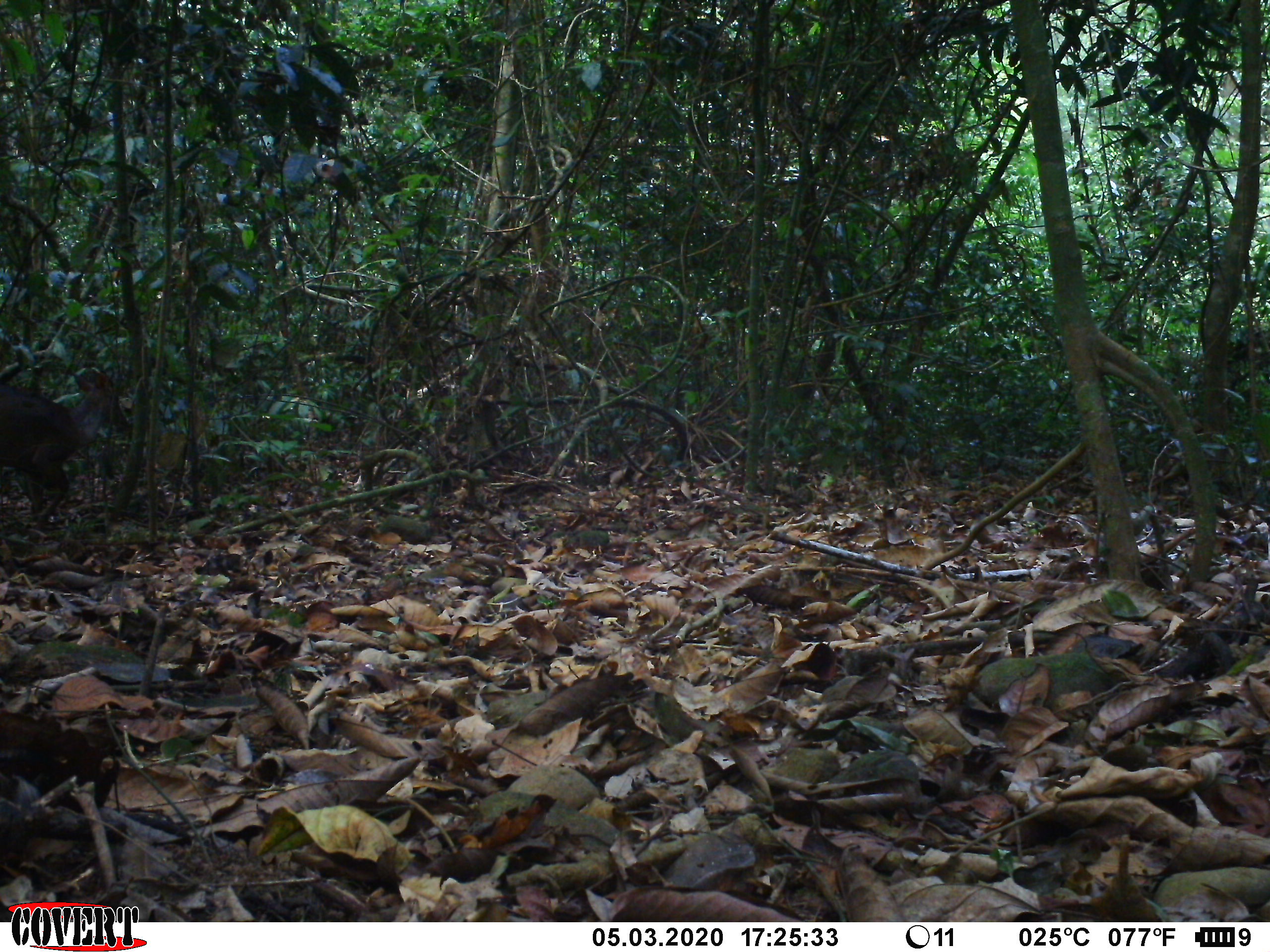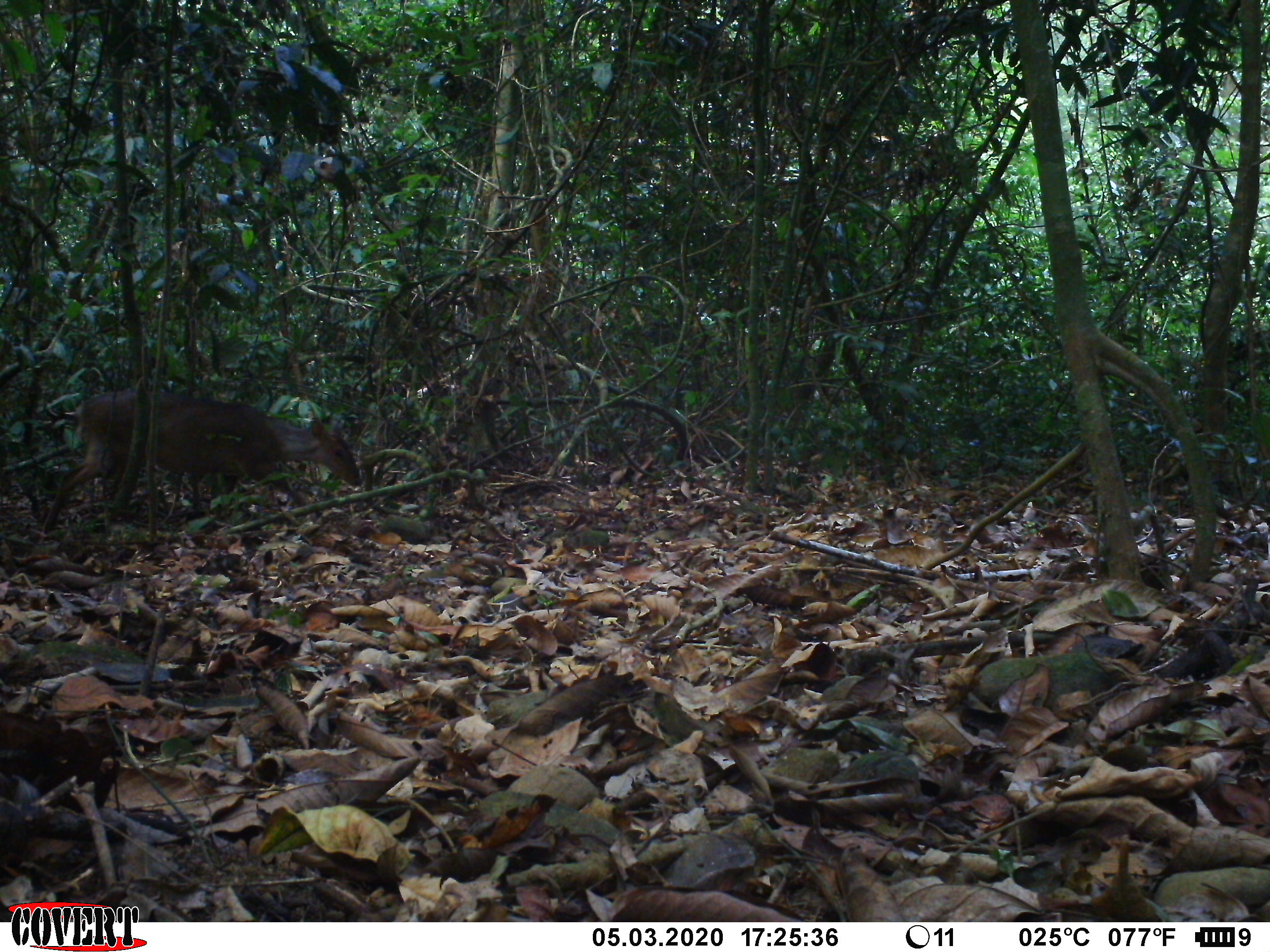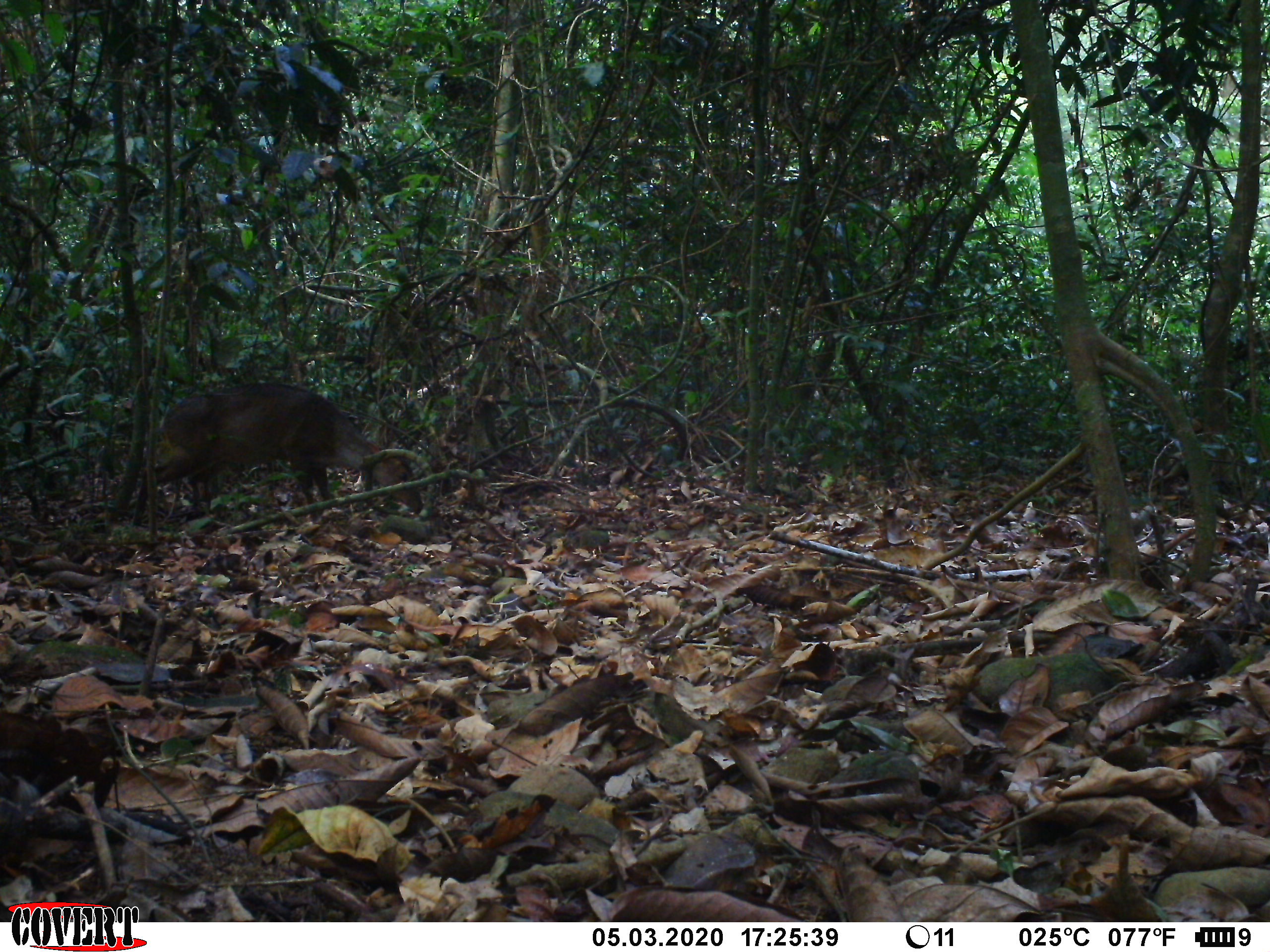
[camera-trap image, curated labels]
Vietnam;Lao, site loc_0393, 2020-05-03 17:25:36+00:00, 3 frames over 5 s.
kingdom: Animalia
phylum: Chordata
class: Mammalia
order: Artiodactyla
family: Cervidae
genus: Muntiacus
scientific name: Muntiacus vuquangensis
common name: large-antlered muntjac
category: large antlered muntjac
Large antlered muntjac (large-antlered muntjac) (Muntiacus vuquangensis). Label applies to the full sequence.